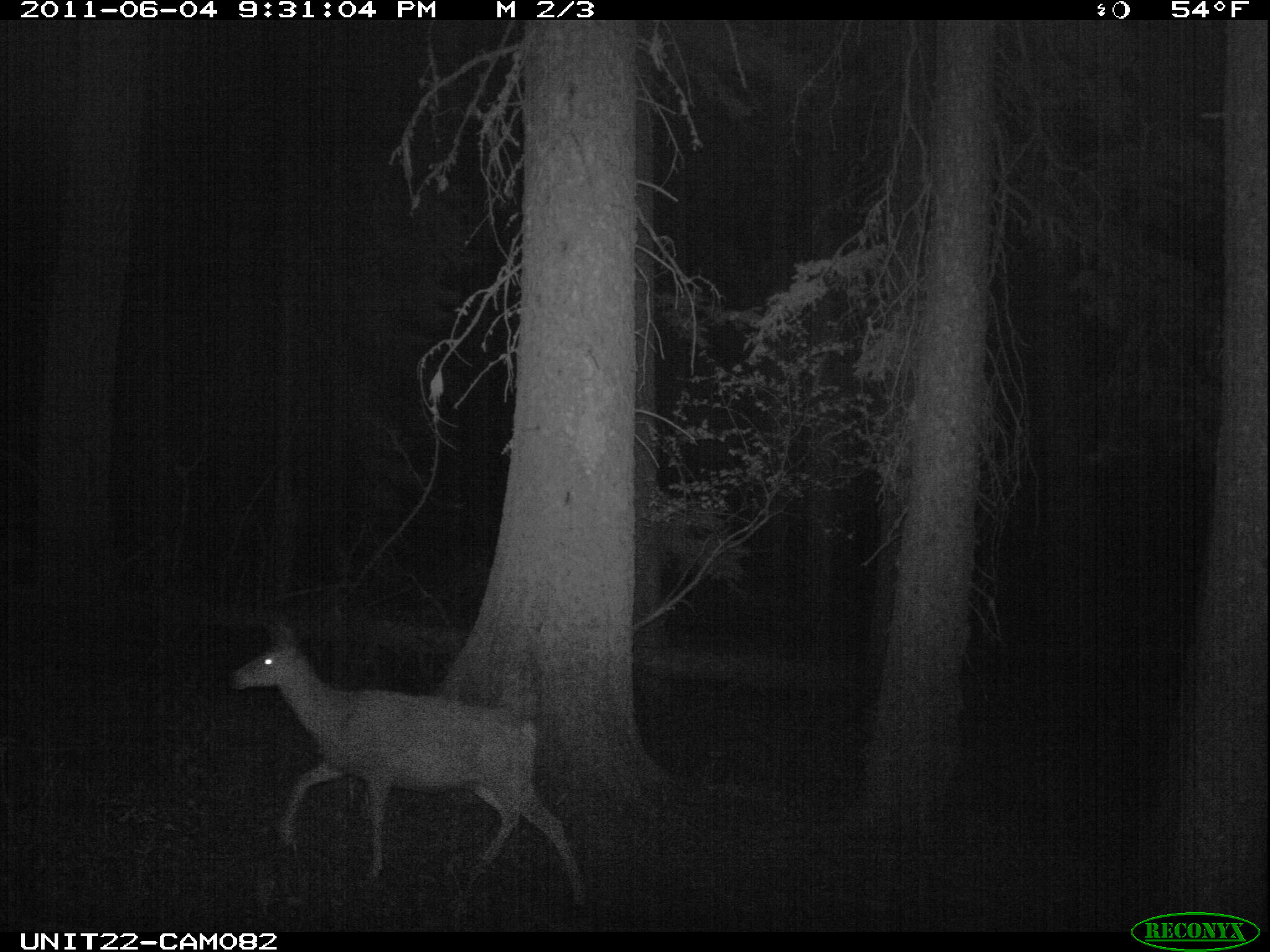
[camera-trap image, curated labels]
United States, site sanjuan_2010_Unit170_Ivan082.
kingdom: Animalia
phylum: Chordata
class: Mammalia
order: Artiodactyla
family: Cervidae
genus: Odocoileus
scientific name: Odocoileus hemionus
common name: mule deer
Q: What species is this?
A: Odocoileus hemionus (mule deer).